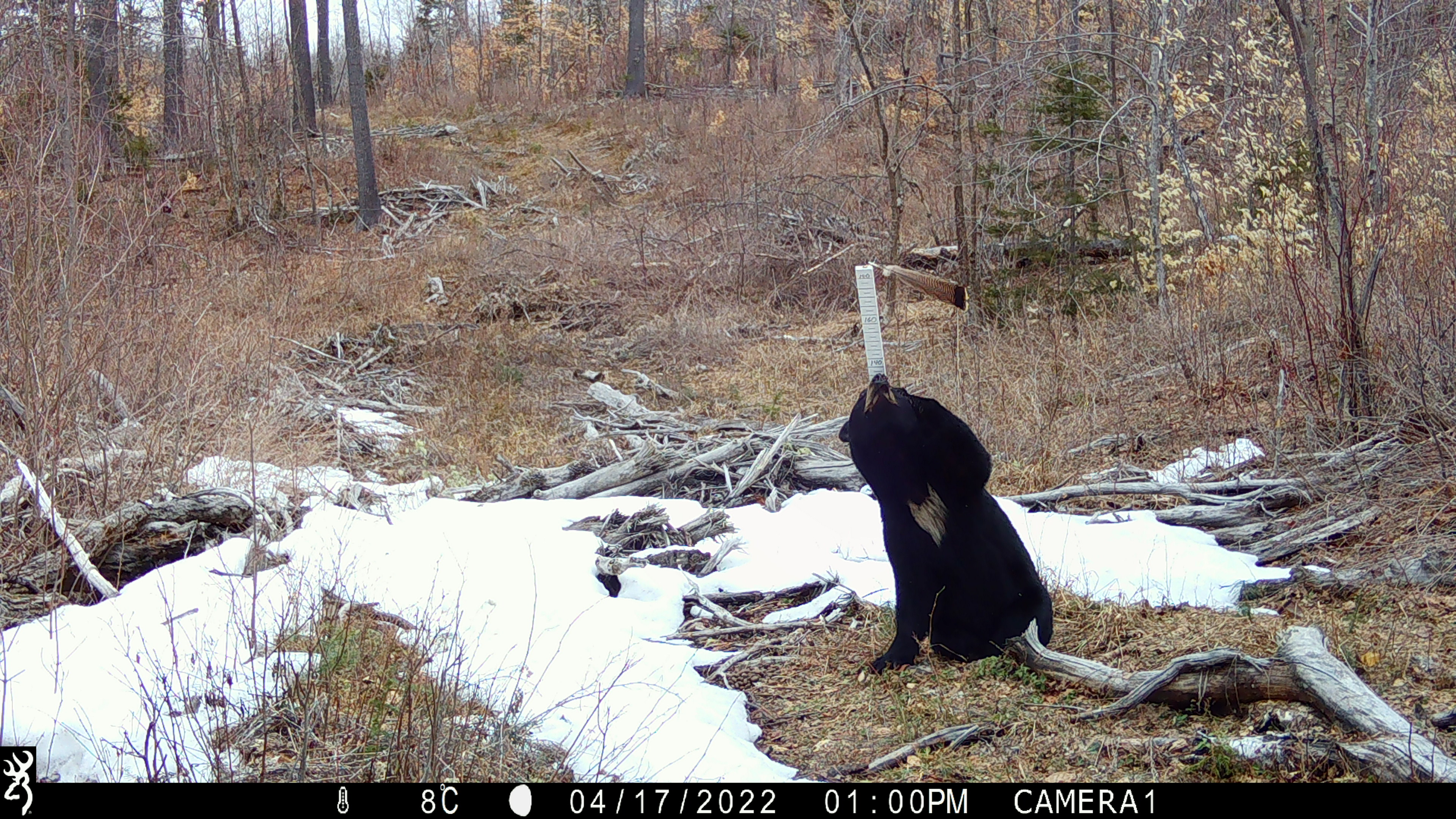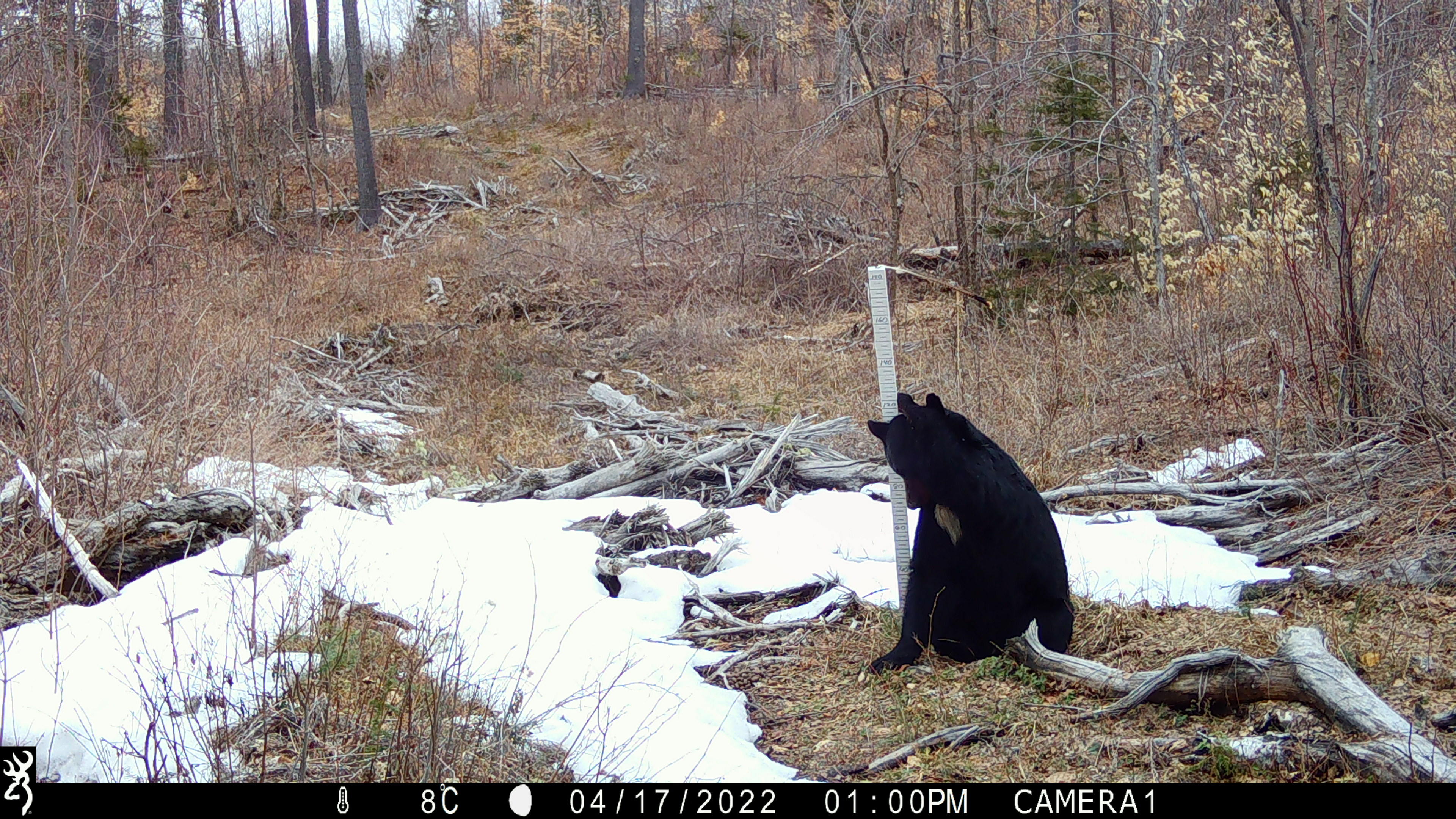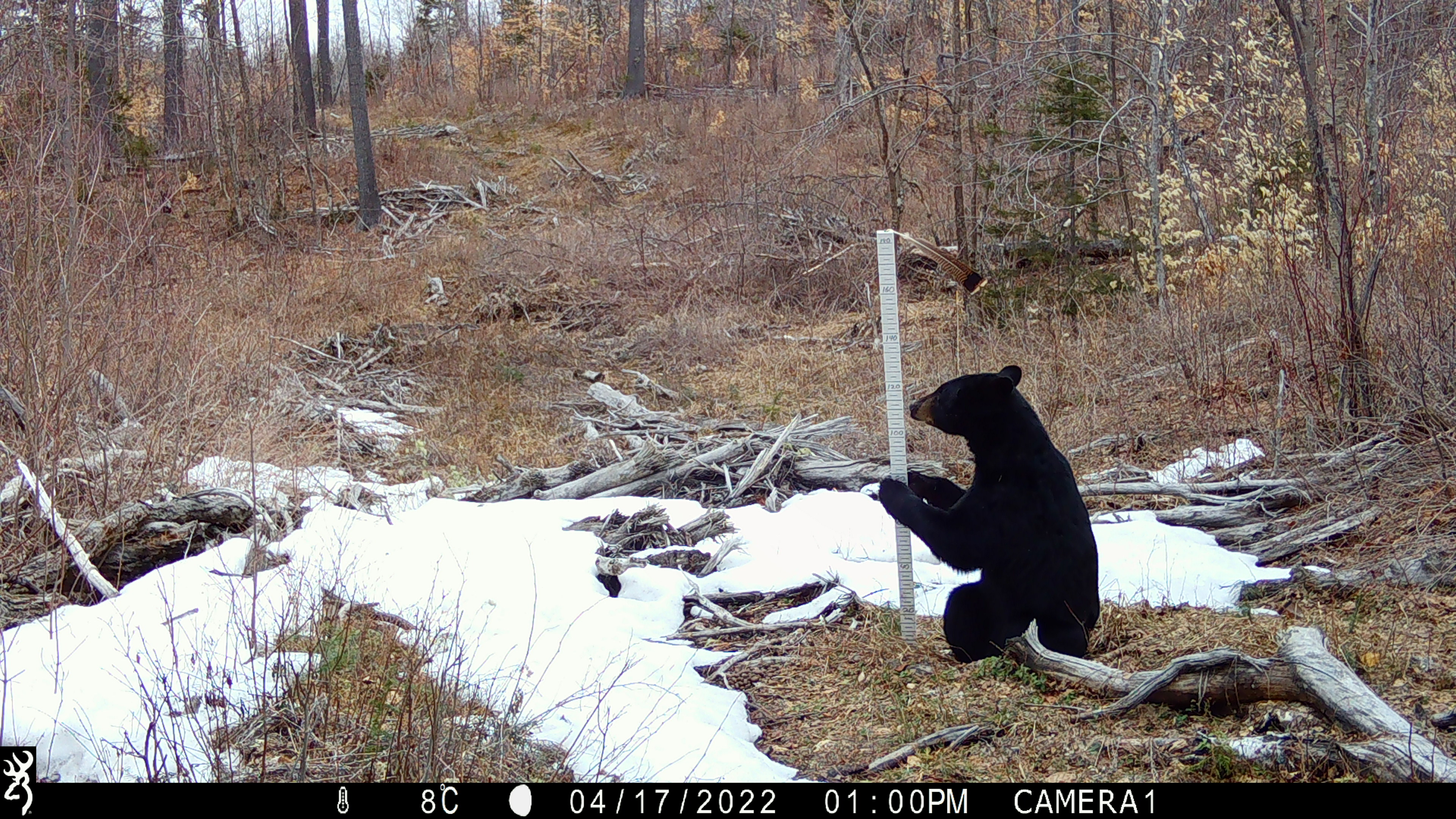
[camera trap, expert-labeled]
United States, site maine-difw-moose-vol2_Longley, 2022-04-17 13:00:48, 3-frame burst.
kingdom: Animalia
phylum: Chordata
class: Mammalia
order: Carnivora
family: Ursidae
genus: Ursus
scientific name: Ursus americanus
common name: black bear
Black bear (Ursus americanus).